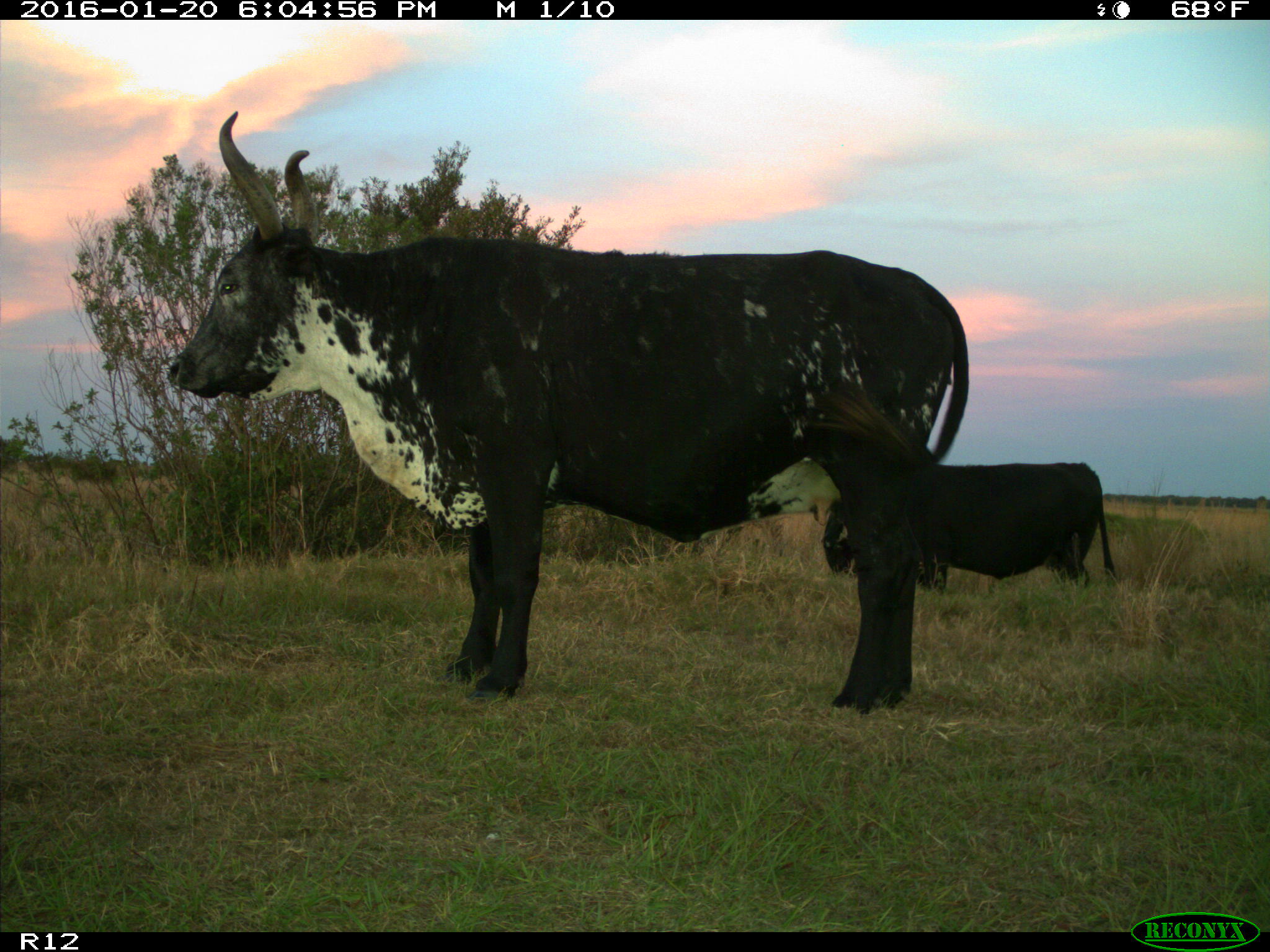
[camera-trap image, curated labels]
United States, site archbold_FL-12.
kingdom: Animalia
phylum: Chordata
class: Mammalia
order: Artiodactyla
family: Bovidae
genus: Bos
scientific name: Bos taurus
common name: domestic cow